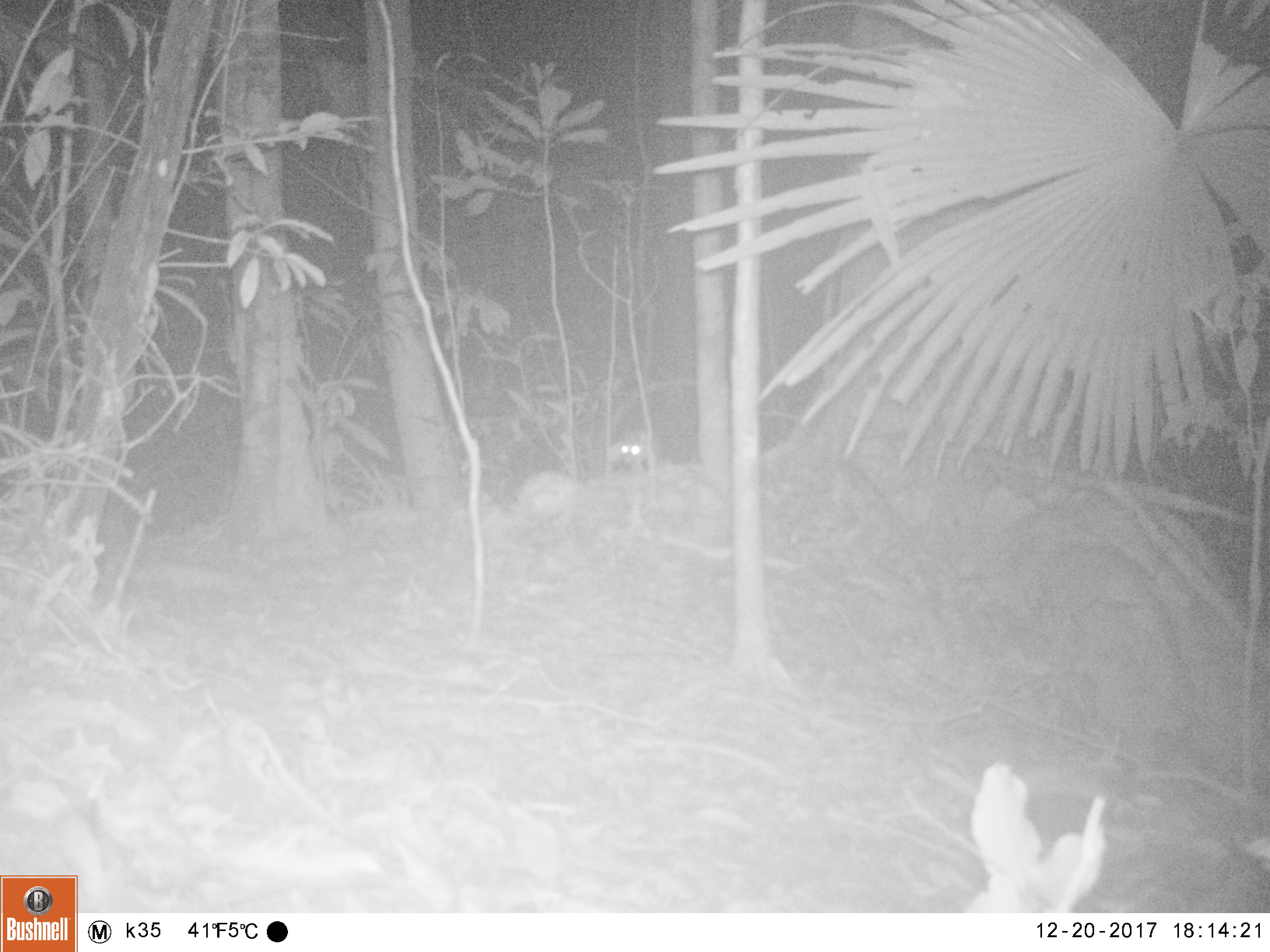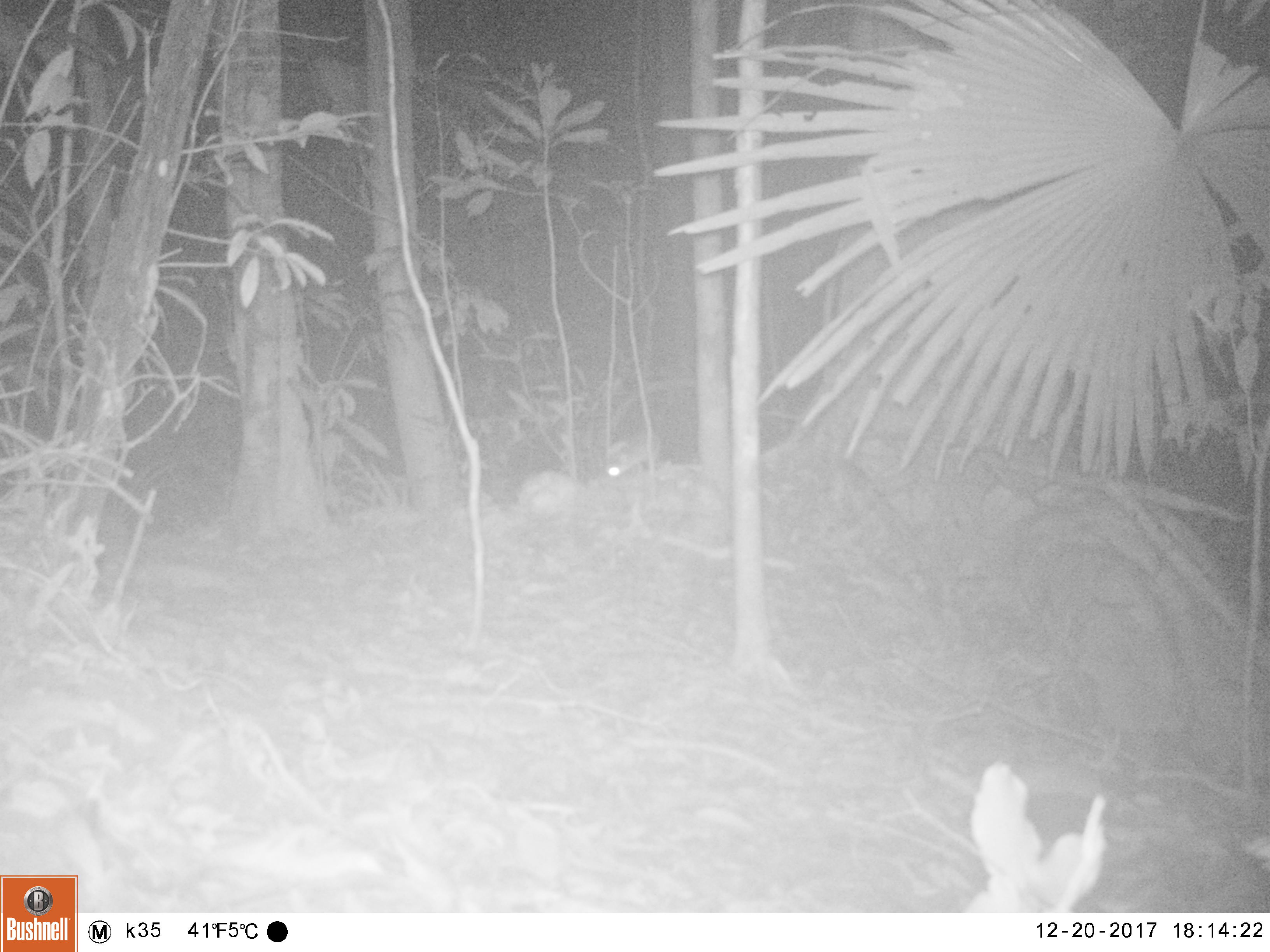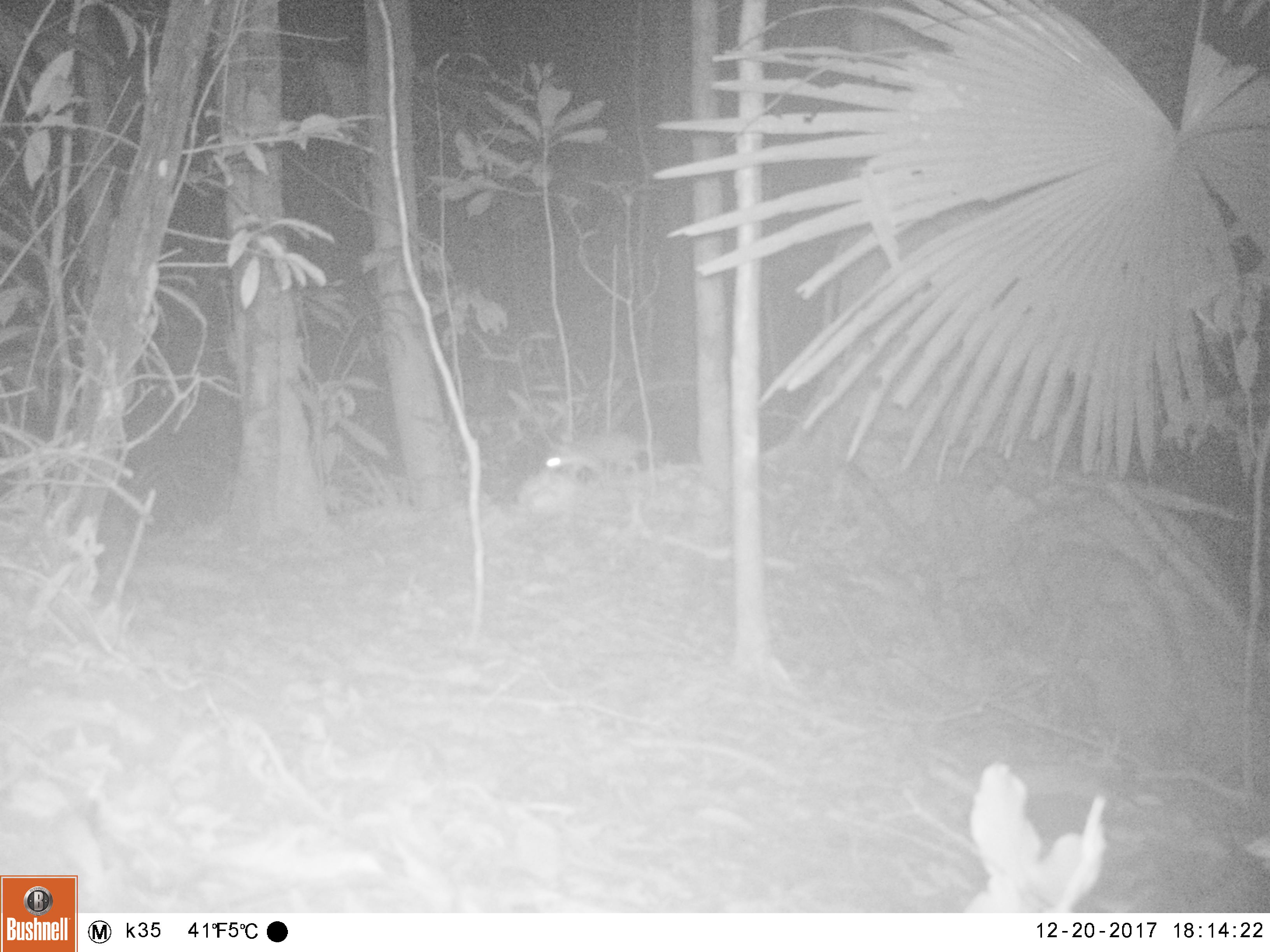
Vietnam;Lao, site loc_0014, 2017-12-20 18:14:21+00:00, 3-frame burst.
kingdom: Animalia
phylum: Chordata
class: Mammalia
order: Rodentia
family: Muridae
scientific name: Muridae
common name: old-world mice and rats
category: unidentified murid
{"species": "unidentified murid (old-world mice and rats) (Muridae)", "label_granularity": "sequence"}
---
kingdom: Animalia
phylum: Chordata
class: Mammalia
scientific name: Mammalia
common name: mammal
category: unidentified small mammal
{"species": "unidentified small mammal (mammal) (Mammalia)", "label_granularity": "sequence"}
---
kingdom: Animalia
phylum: Chordata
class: Mammalia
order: Carnivora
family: Mustelidae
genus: Melogale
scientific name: Melogale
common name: ferret badger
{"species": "ferret badger (Melogale)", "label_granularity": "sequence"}